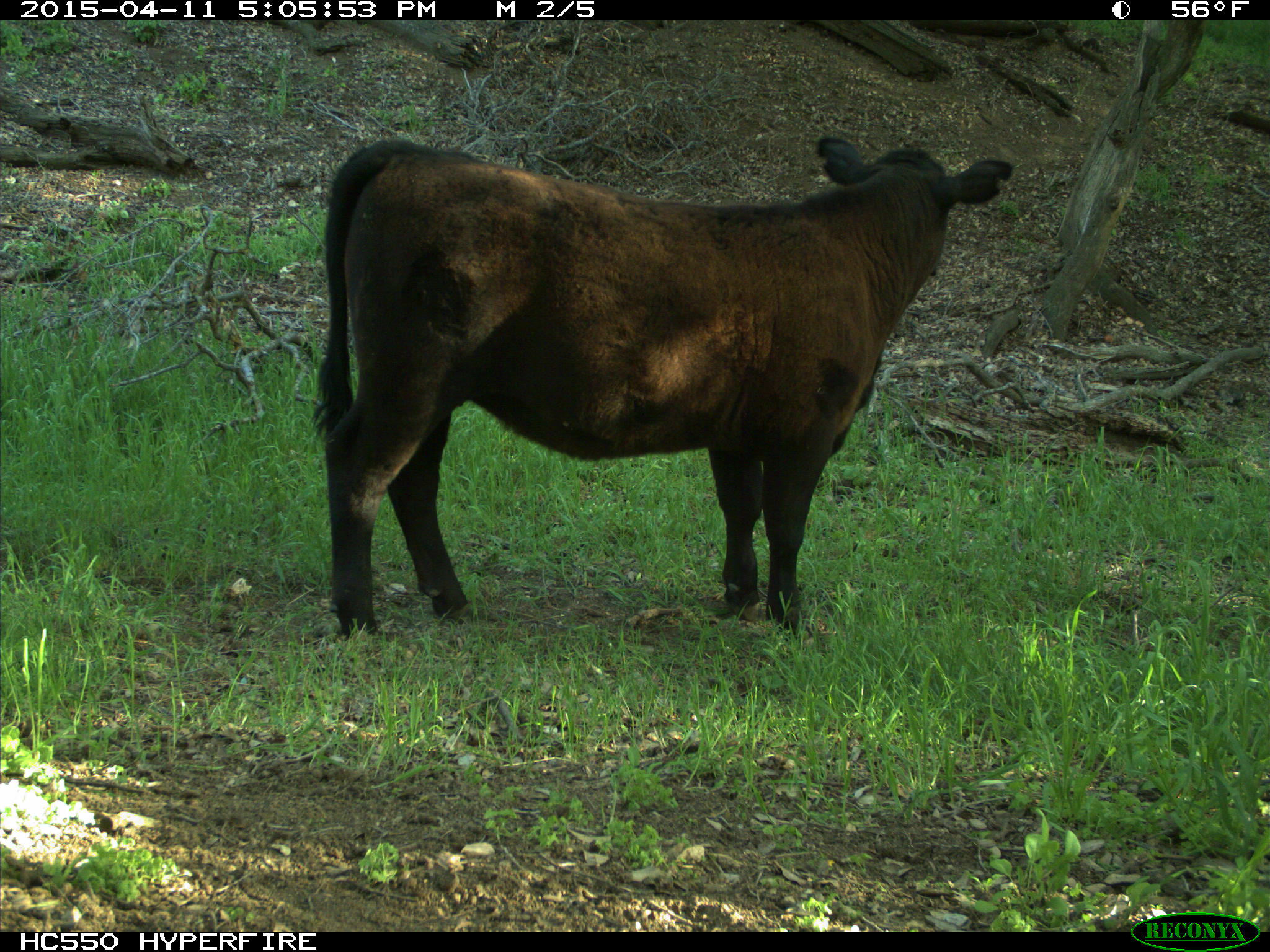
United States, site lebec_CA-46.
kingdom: Animalia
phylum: Chordata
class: Mammalia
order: Artiodactyla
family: Bovidae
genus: Bos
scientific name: Bos taurus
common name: domestic cow